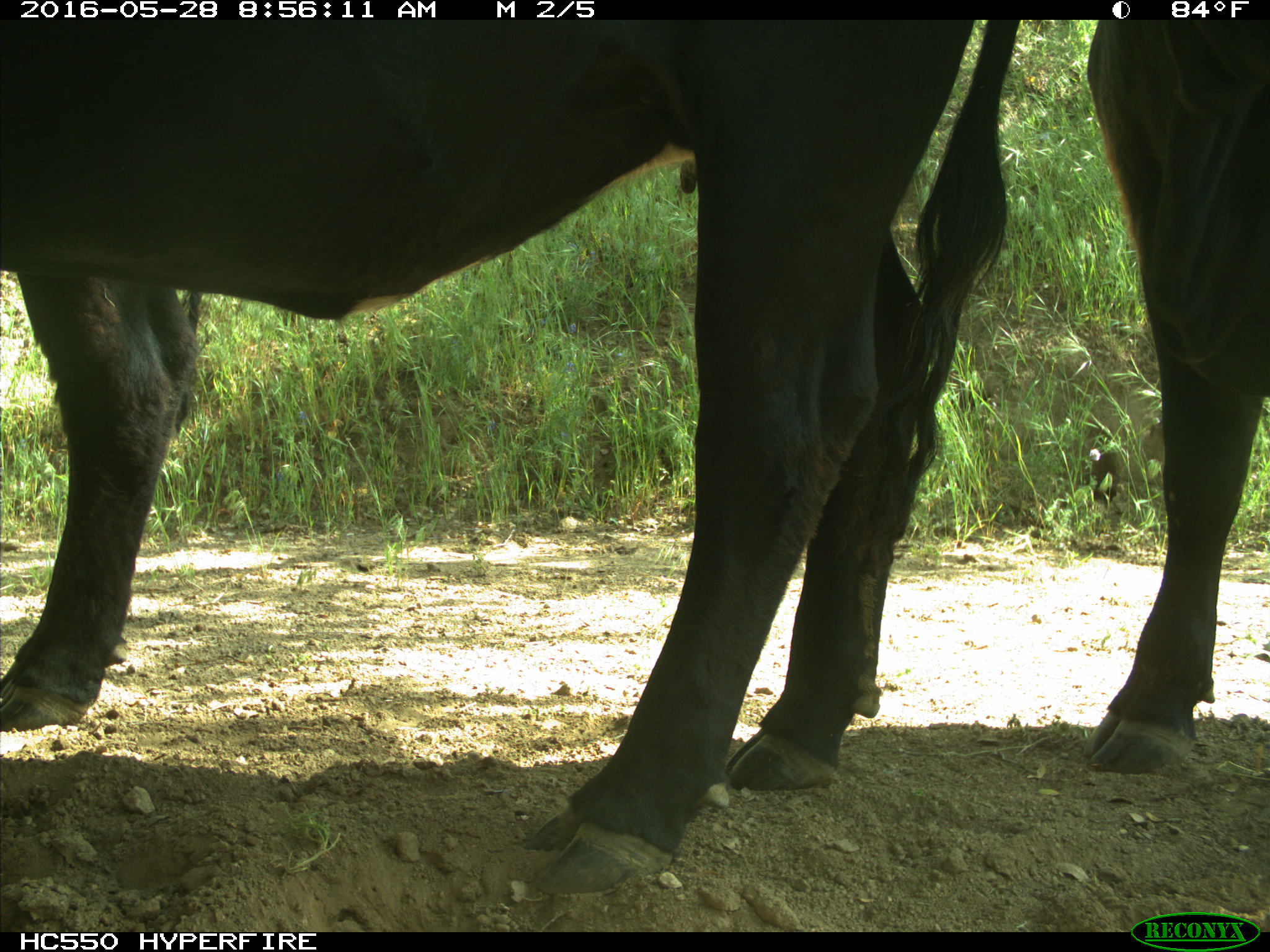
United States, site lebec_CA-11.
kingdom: Animalia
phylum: Chordata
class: Mammalia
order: Artiodactyla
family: Bovidae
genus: Bos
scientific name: Bos taurus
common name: domestic cow